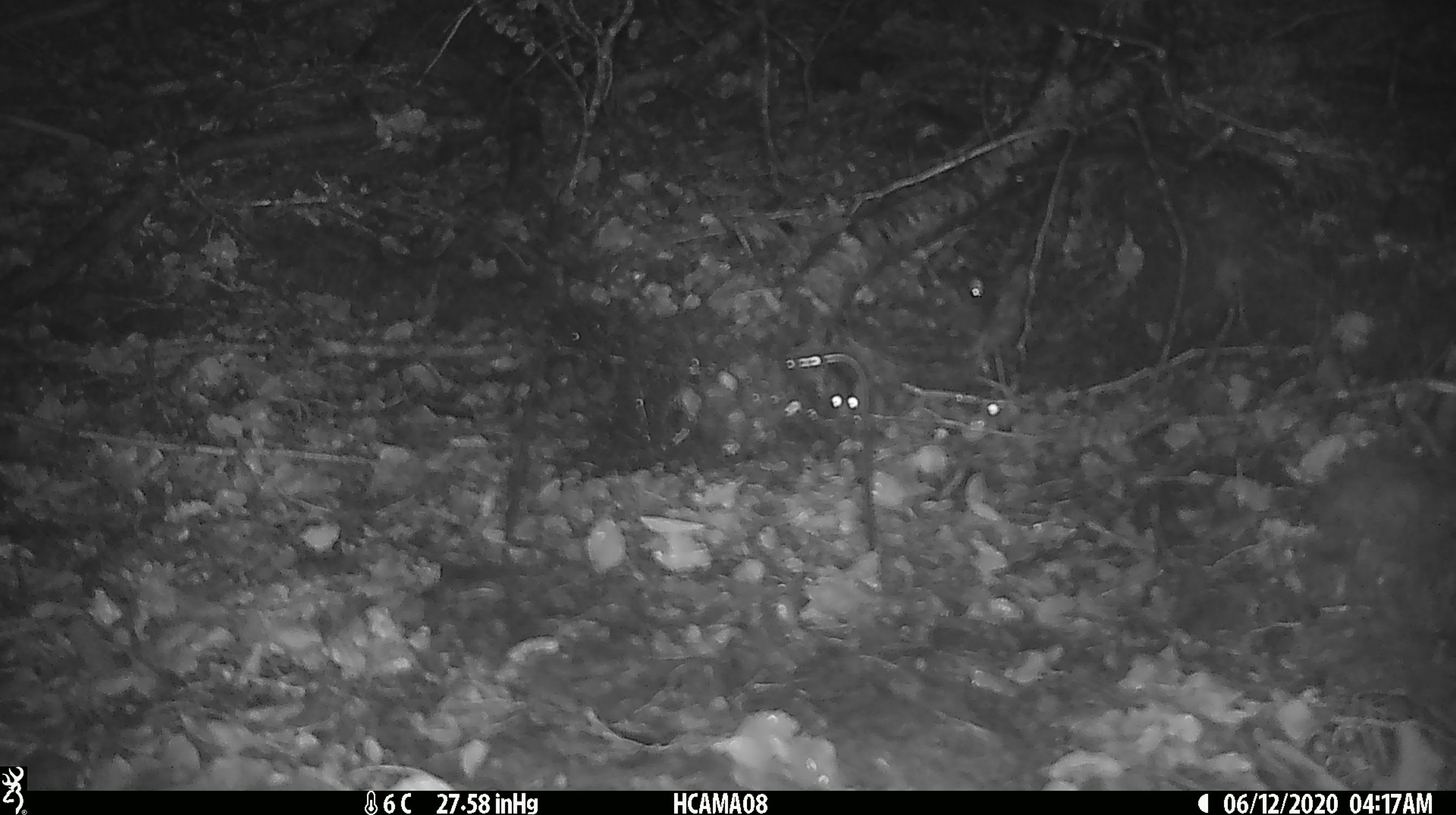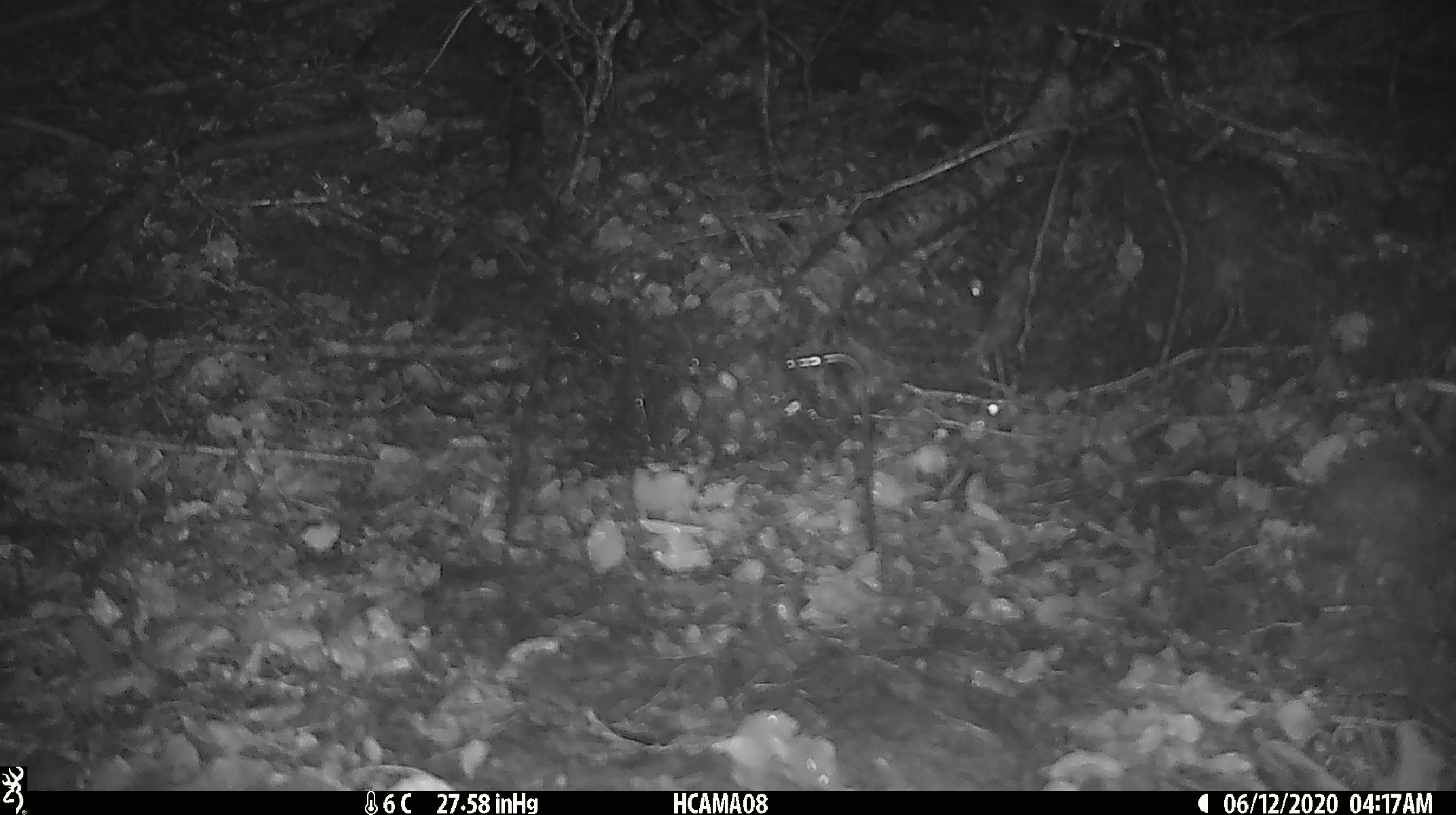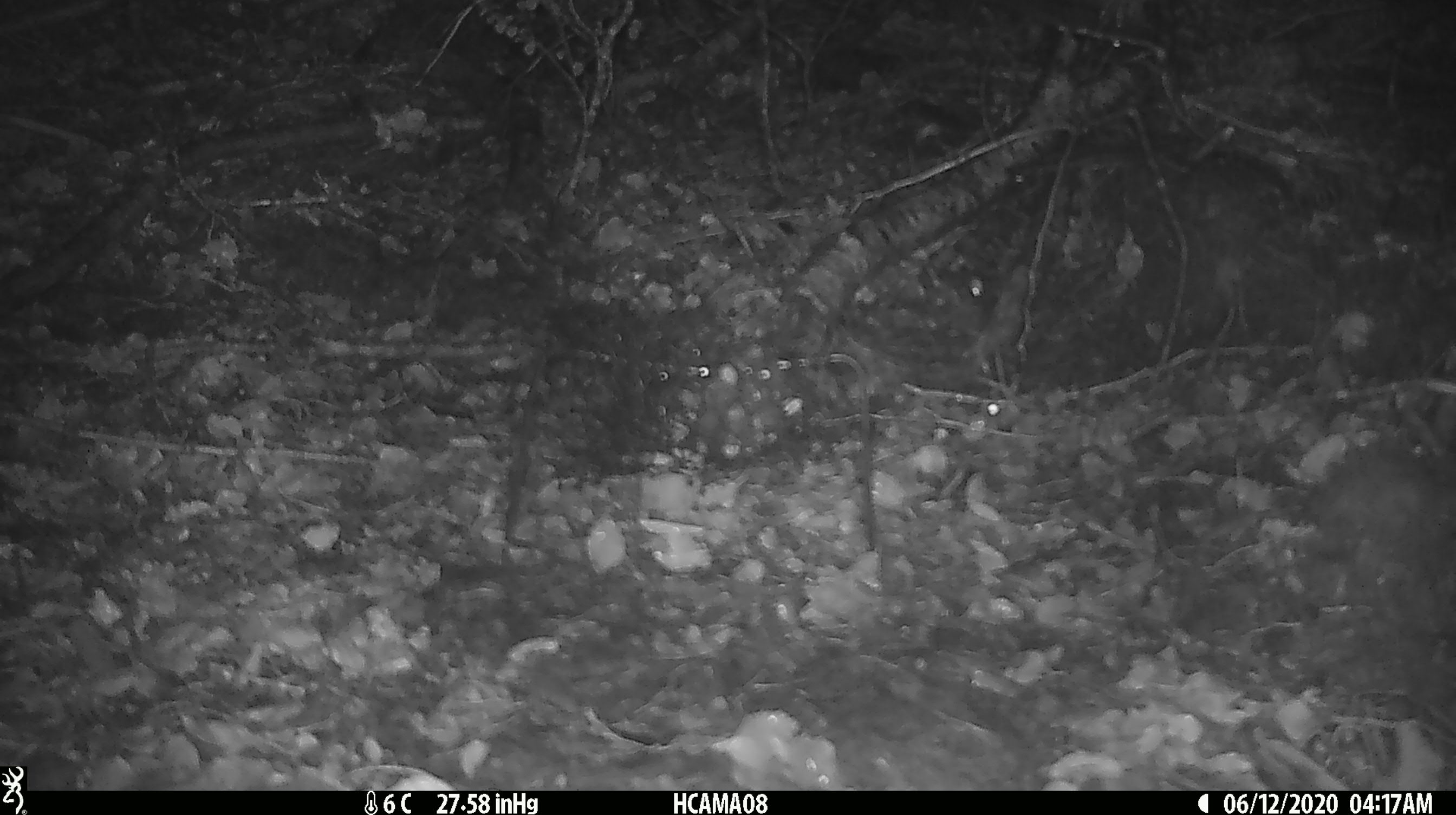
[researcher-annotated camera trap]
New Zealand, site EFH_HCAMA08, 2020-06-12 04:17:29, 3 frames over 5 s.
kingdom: Animalia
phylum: Chordata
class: Mammalia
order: Rodentia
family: Muridae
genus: Mus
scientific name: Mus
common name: mouse